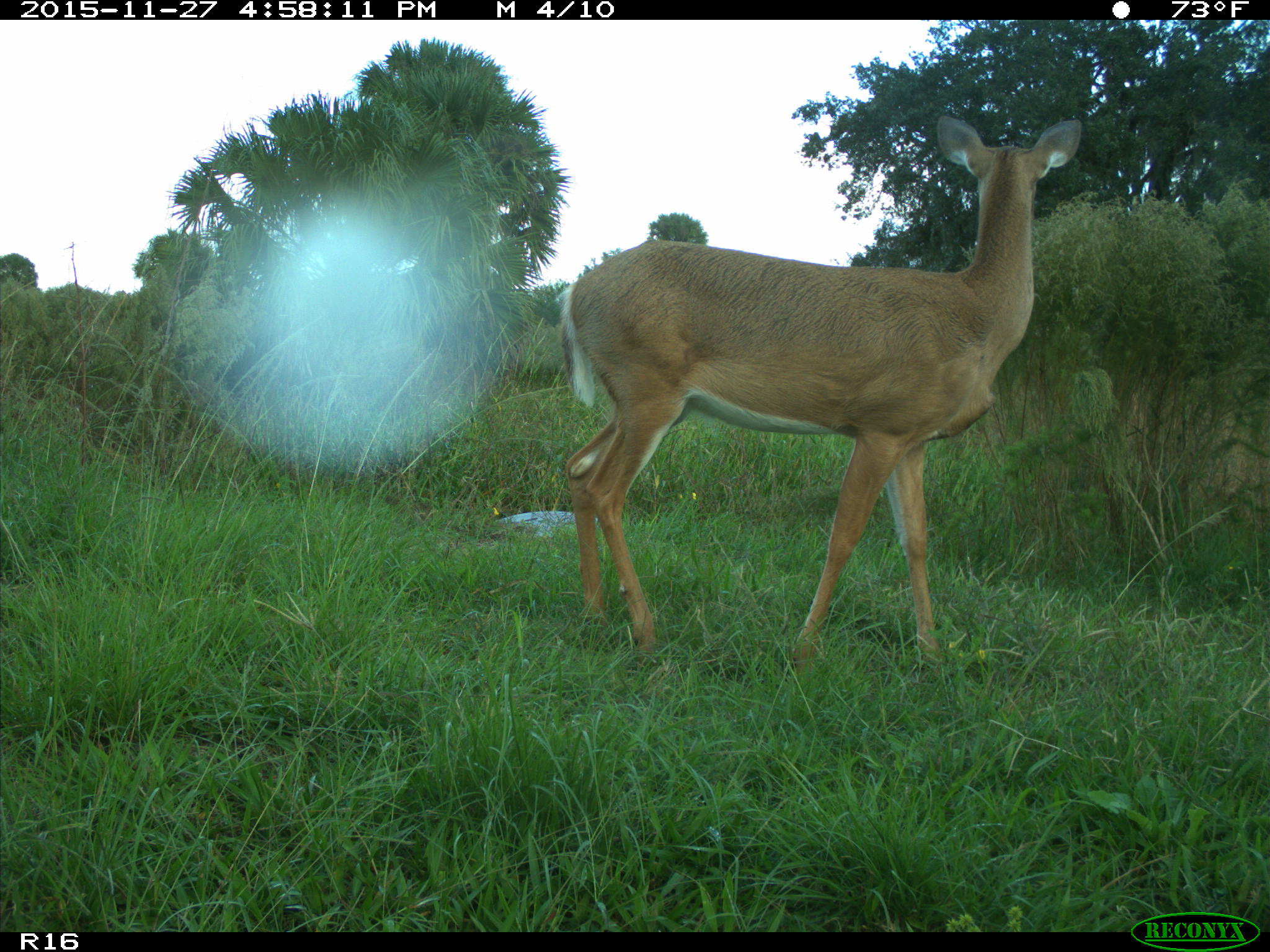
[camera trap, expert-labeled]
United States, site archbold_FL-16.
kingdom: Animalia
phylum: Chordata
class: Mammalia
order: Artiodactyla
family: Cervidae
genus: Odocoileus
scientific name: Odocoileus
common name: deer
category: unidentified deer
Unidentified deer (deer) (Odocoileus).